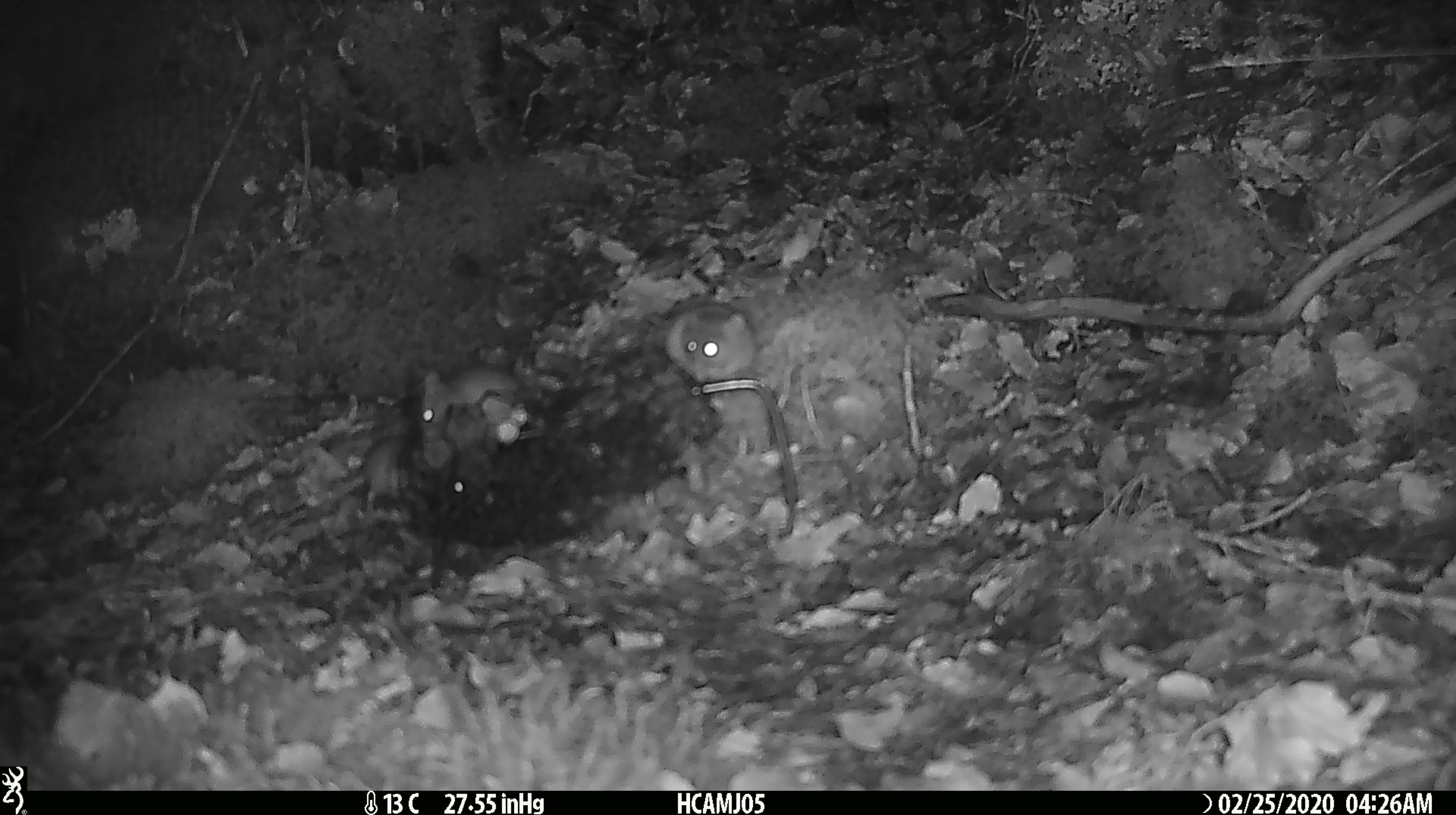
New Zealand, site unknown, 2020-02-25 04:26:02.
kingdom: Animalia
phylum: Chordata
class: Mammalia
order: Rodentia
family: Muridae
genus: Mus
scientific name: Mus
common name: mouse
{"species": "mouse (Mus)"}